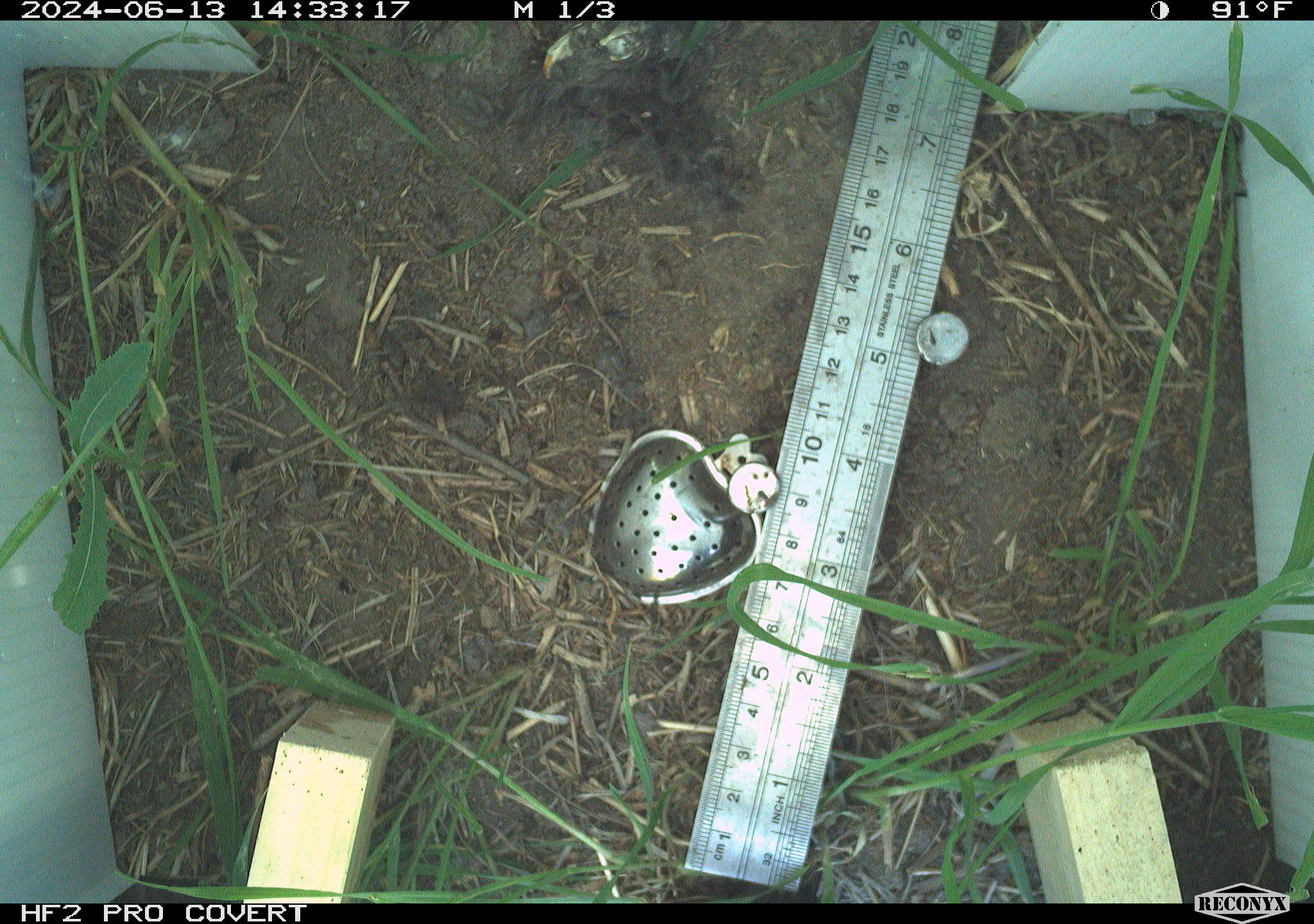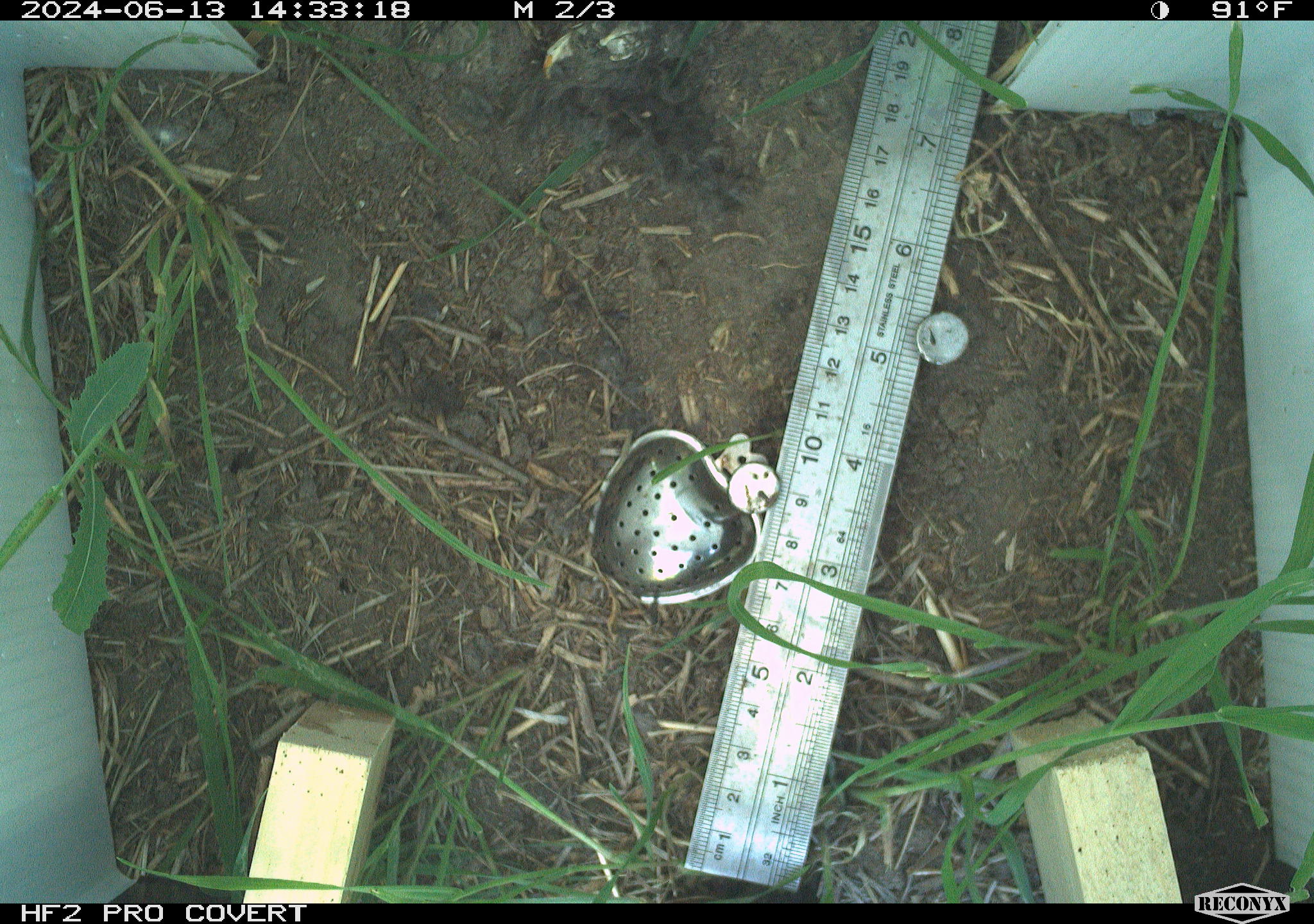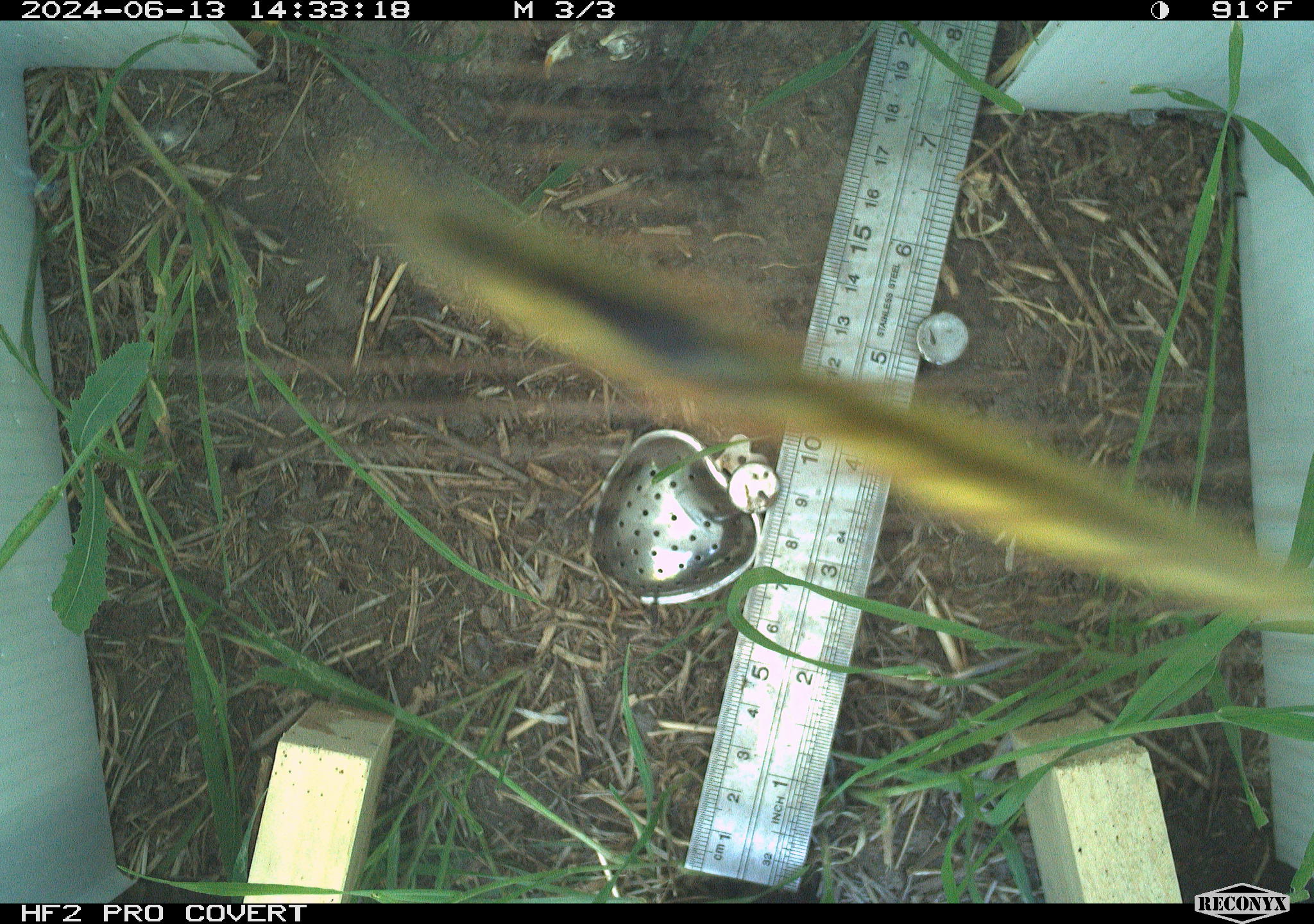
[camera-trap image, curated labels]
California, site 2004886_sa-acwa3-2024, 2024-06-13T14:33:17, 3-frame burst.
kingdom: Animalia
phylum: Arthropoda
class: Insecta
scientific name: Insecta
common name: insect